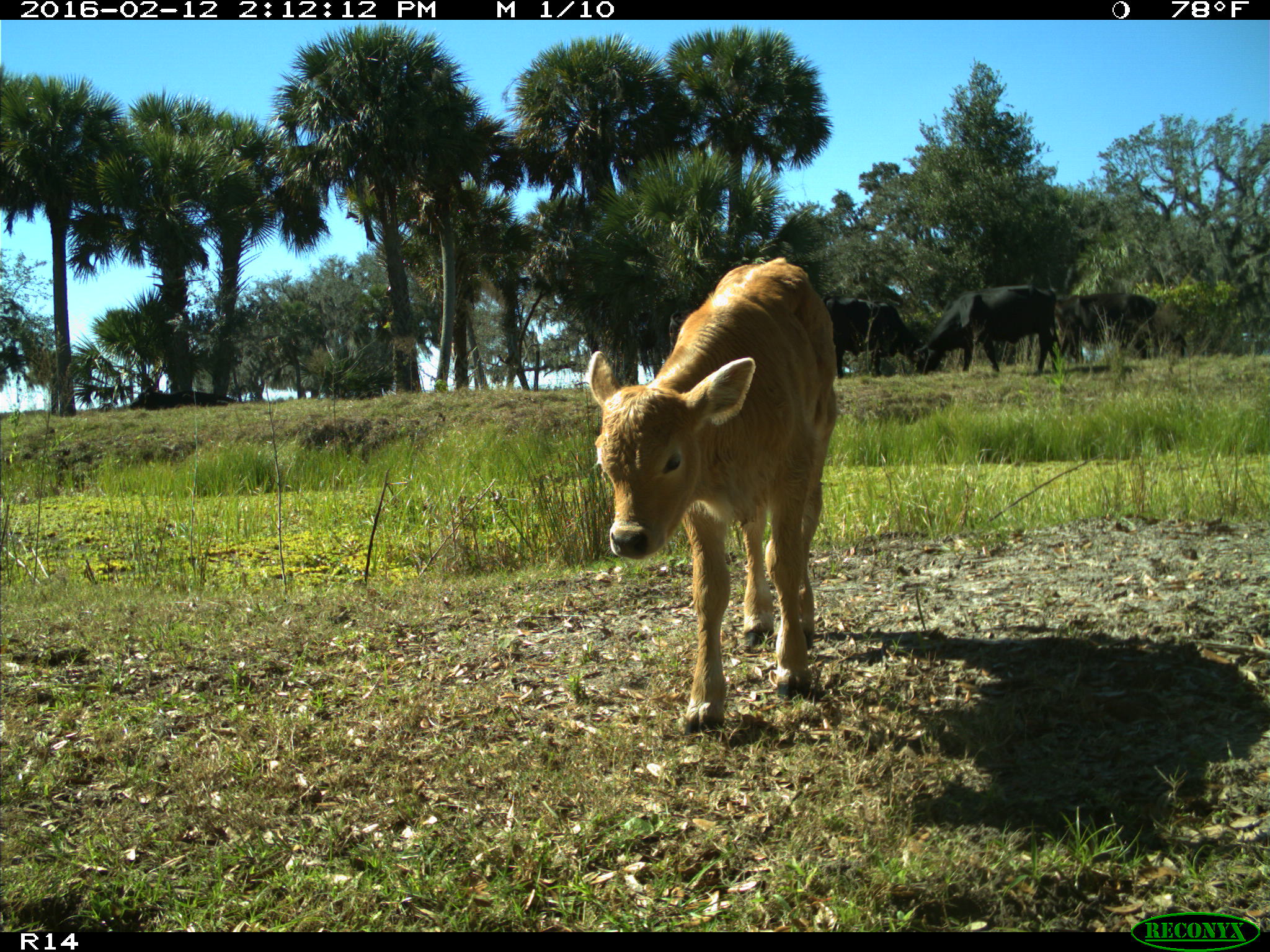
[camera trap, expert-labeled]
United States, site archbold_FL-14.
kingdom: Animalia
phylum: Chordata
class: Mammalia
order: Artiodactyla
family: Bovidae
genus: Bos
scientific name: Bos taurus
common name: domestic cow